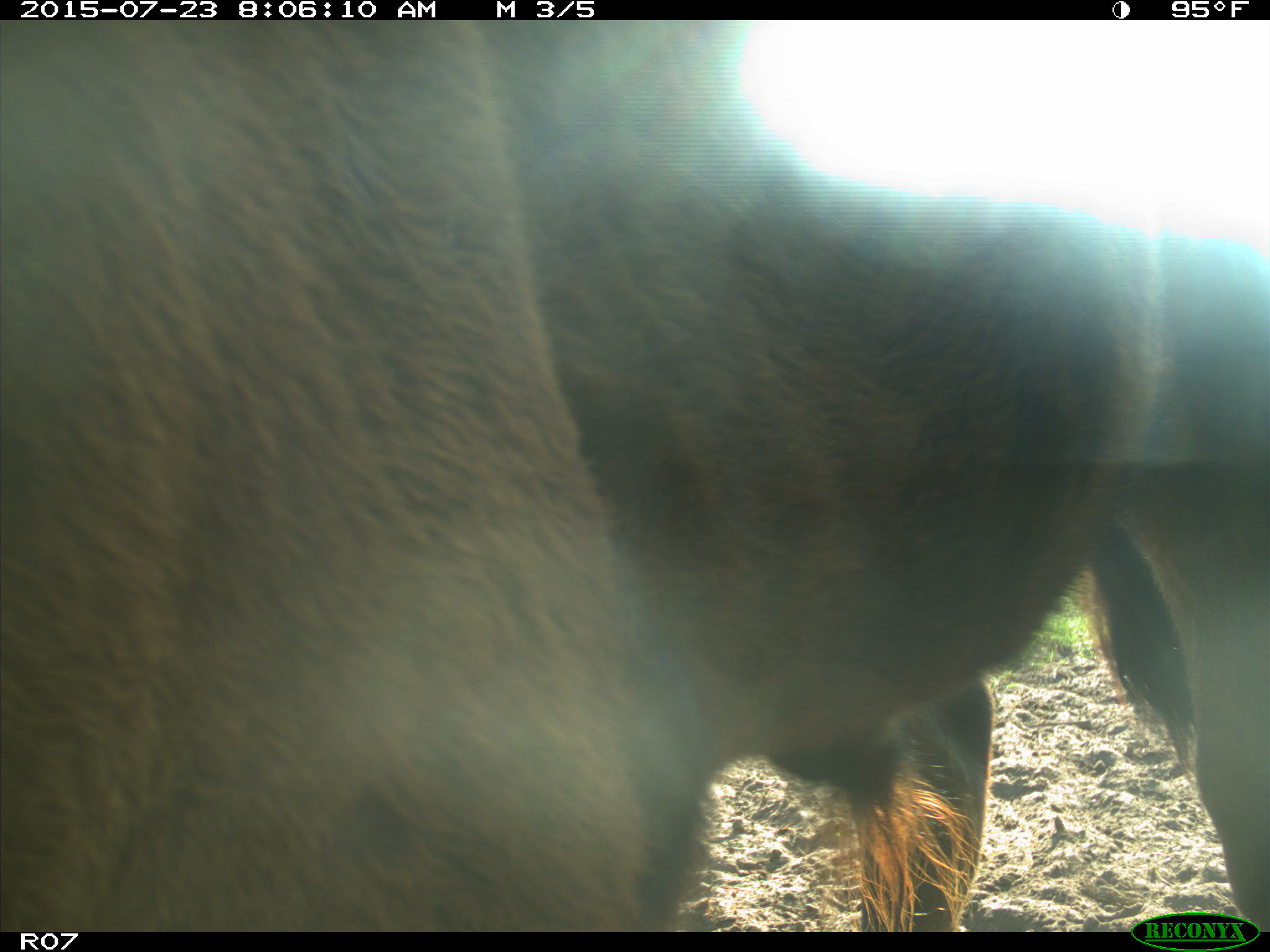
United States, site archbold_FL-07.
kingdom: Animalia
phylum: Chordata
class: Mammalia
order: Artiodactyla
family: Bovidae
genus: Bos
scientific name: Bos taurus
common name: domestic cow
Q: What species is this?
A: Bos taurus (domestic cow).